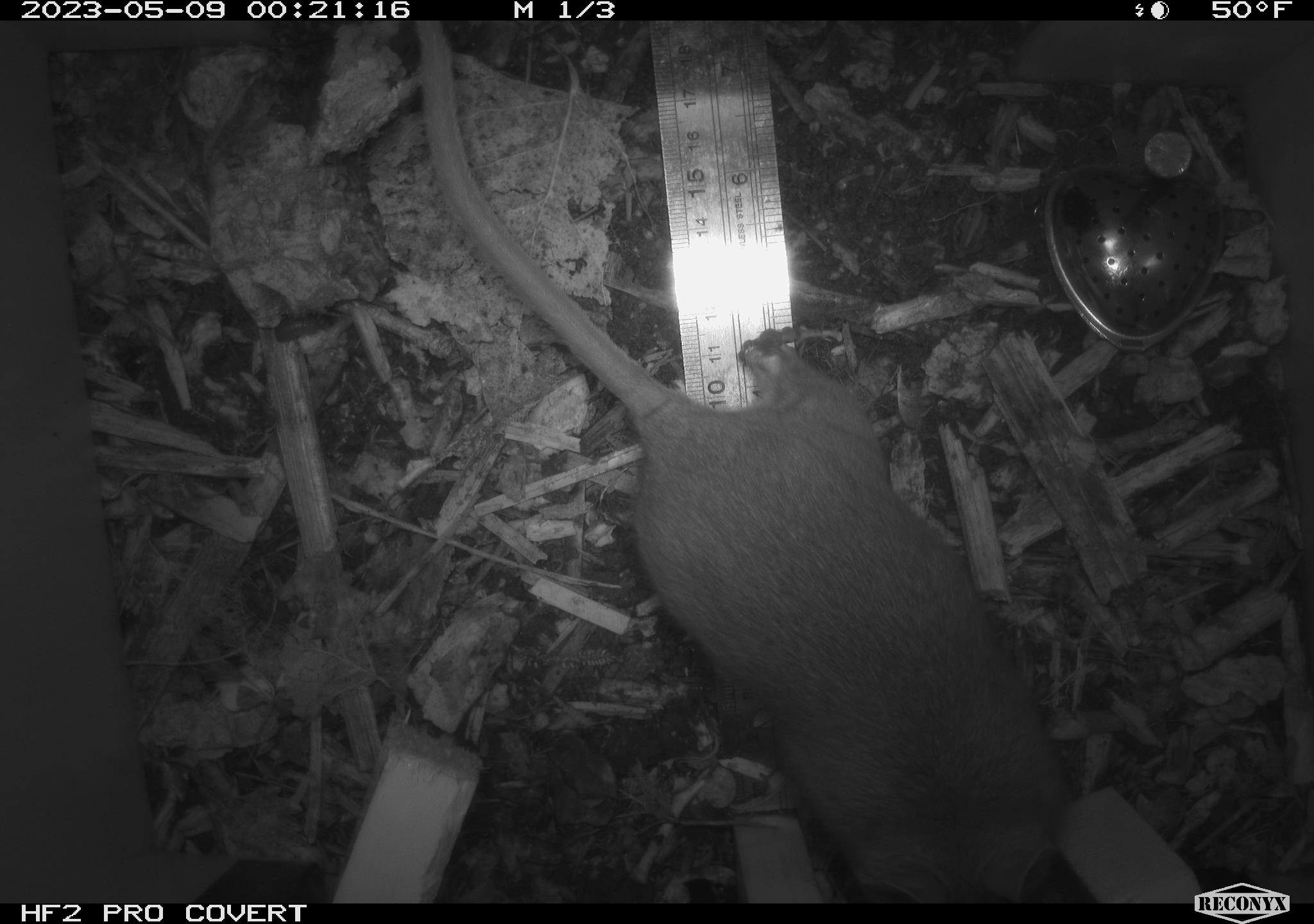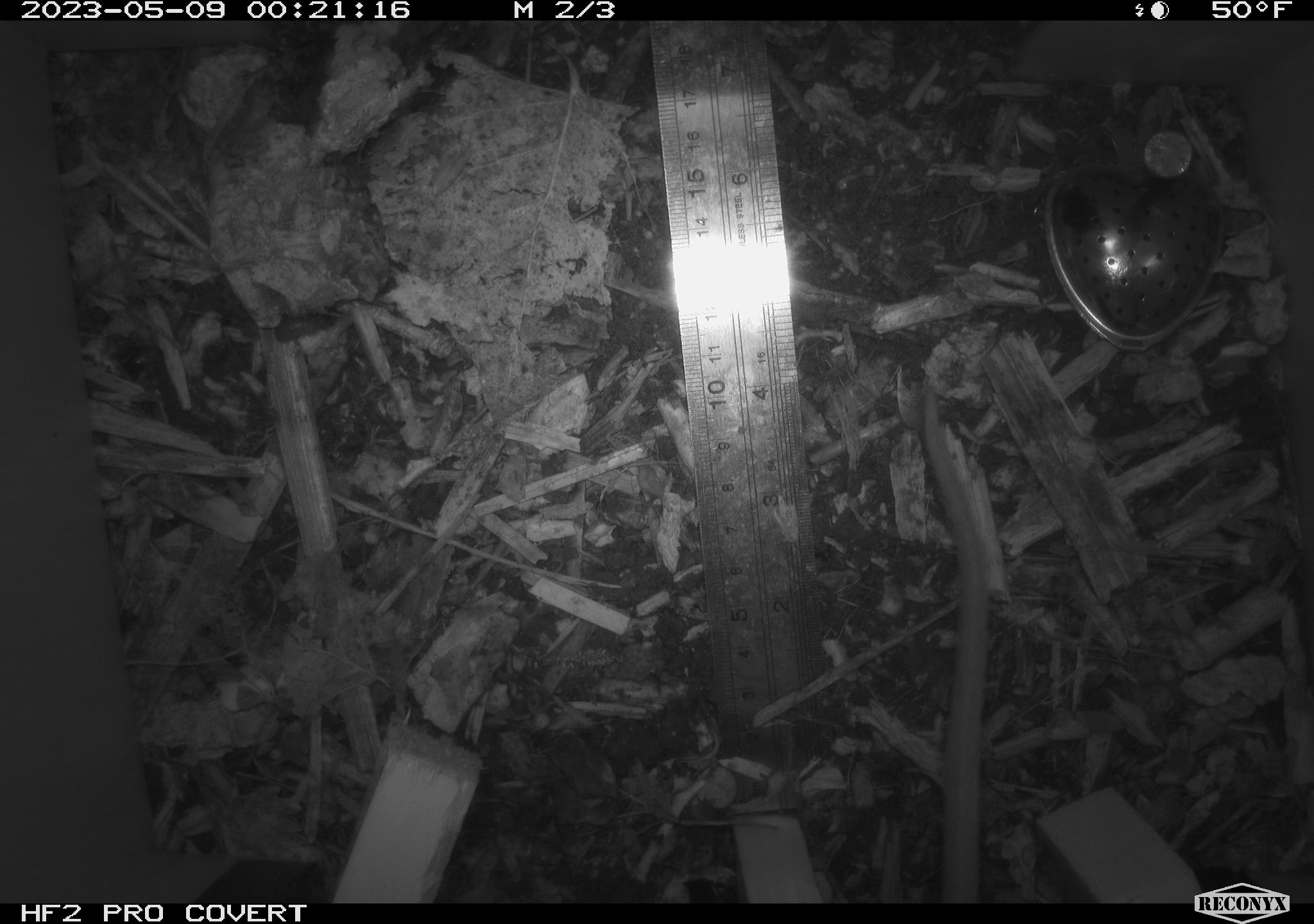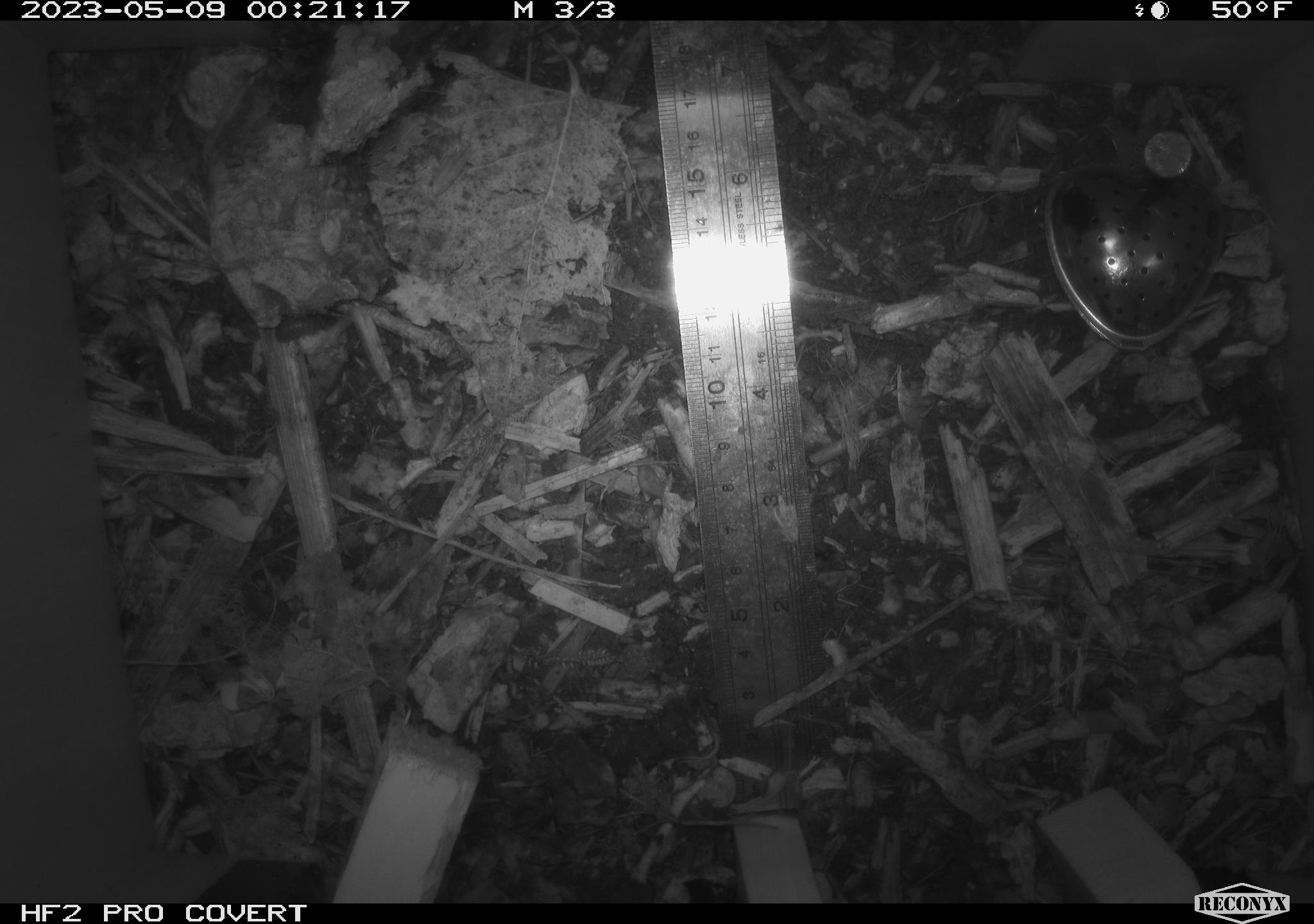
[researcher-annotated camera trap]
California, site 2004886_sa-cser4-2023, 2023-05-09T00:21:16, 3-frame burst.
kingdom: Animalia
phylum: Chordata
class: Mammalia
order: Rodentia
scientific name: Rodentia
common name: mouse species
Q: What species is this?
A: Mouse species (Rodentia).